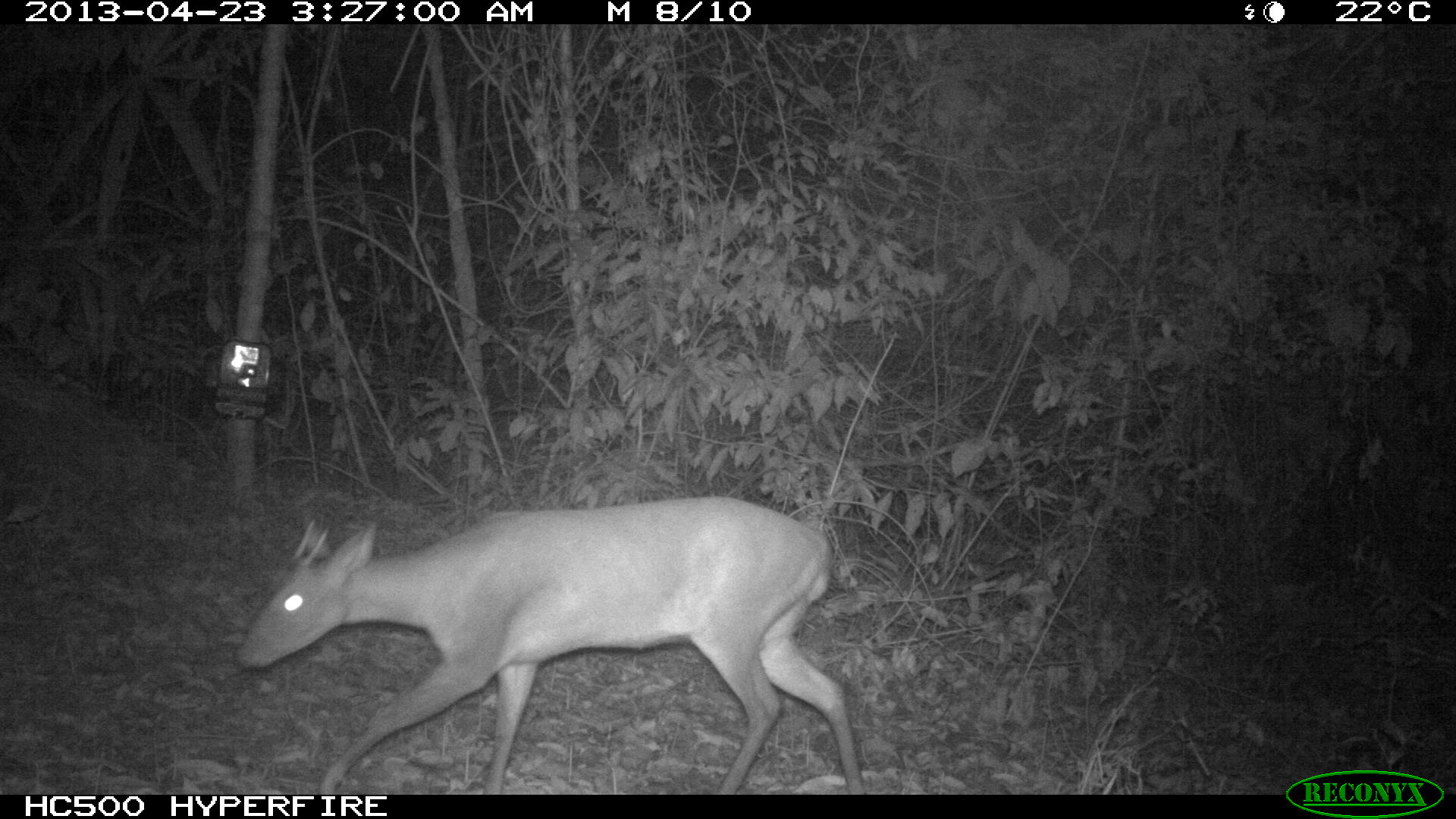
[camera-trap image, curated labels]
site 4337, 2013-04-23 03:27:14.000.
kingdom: Animalia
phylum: Chordata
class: Mammalia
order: Artiodactyla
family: Cervidae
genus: Mazama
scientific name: Mazama temama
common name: central american red brocket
Mazama temama (central american red brocket), count 1, sex male.